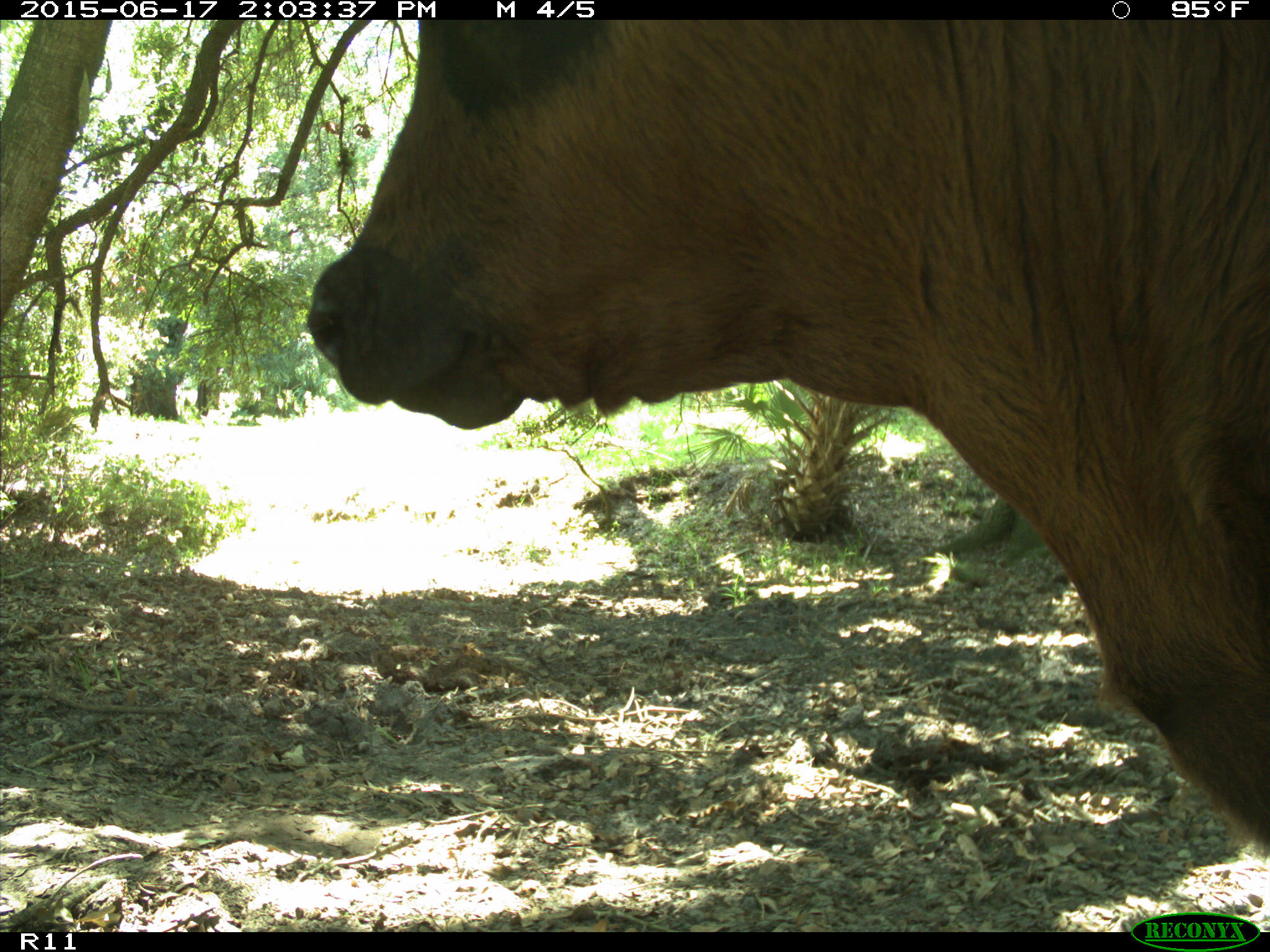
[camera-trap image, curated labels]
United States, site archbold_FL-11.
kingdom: Animalia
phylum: Chordata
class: Mammalia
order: Artiodactyla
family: Bovidae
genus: Bos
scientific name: Bos taurus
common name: domestic cow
Bos taurus (domestic cow).